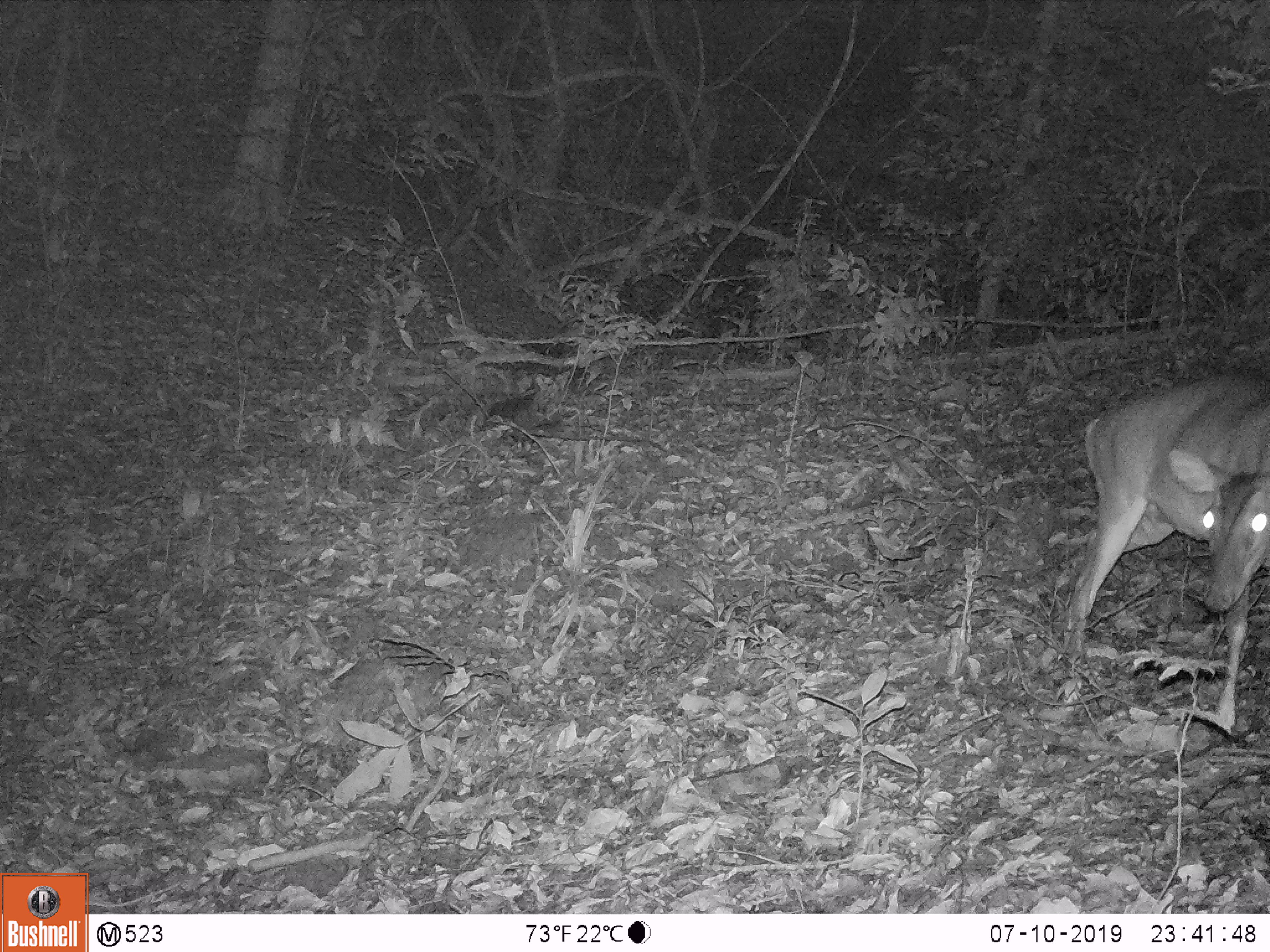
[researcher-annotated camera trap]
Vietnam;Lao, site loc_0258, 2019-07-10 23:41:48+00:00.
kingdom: Animalia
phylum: Chordata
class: Mammalia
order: Artiodactyla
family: Cervidae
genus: Muntiacus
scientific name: Muntiacus vuquangensis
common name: large-antlered muntjac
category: large antlered muntjac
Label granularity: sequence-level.